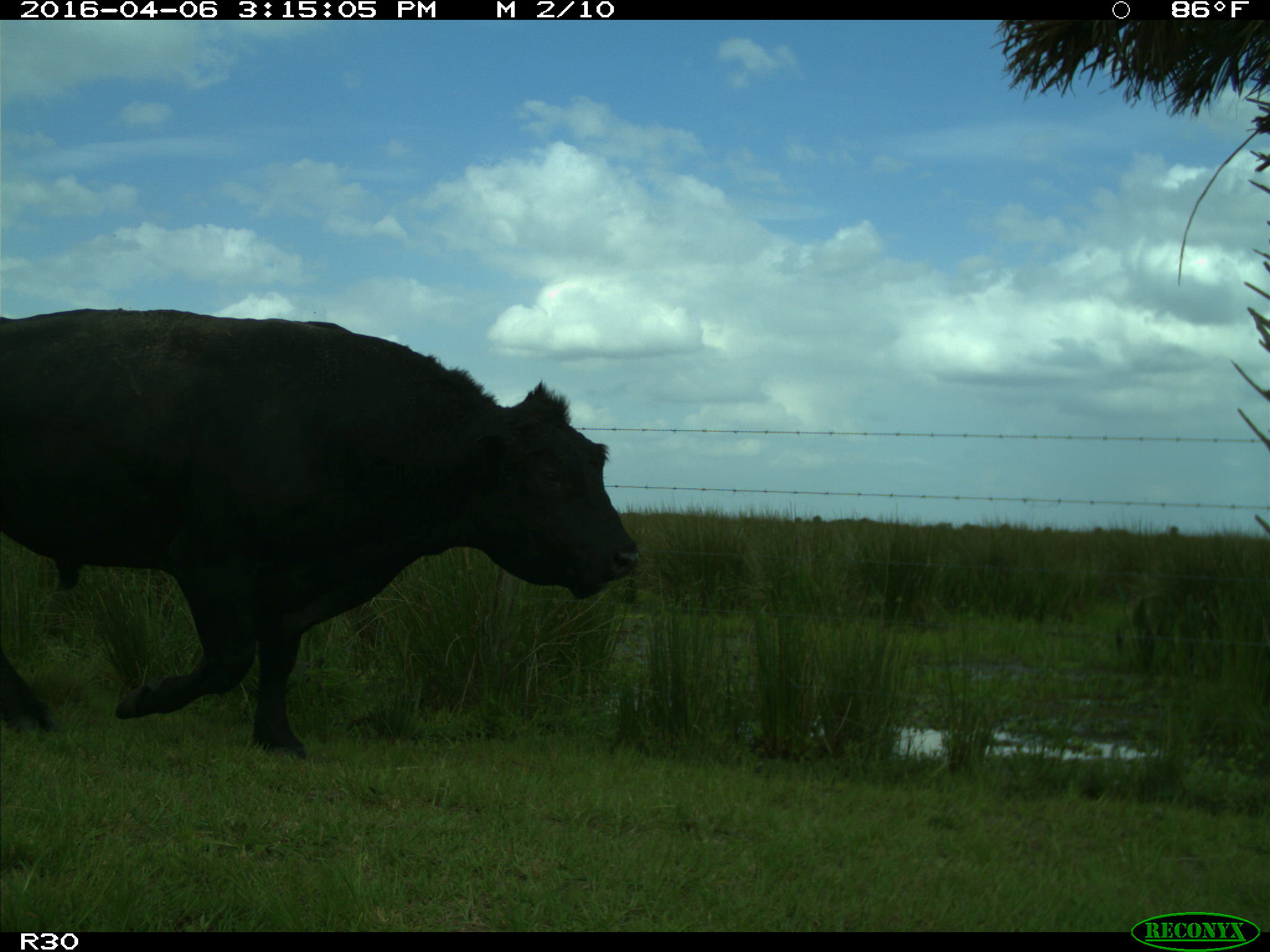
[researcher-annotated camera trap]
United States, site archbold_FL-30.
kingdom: Animalia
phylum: Chordata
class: Mammalia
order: Artiodactyla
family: Bovidae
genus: Bos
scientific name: Bos taurus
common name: domestic cow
Bos taurus (domestic cow).